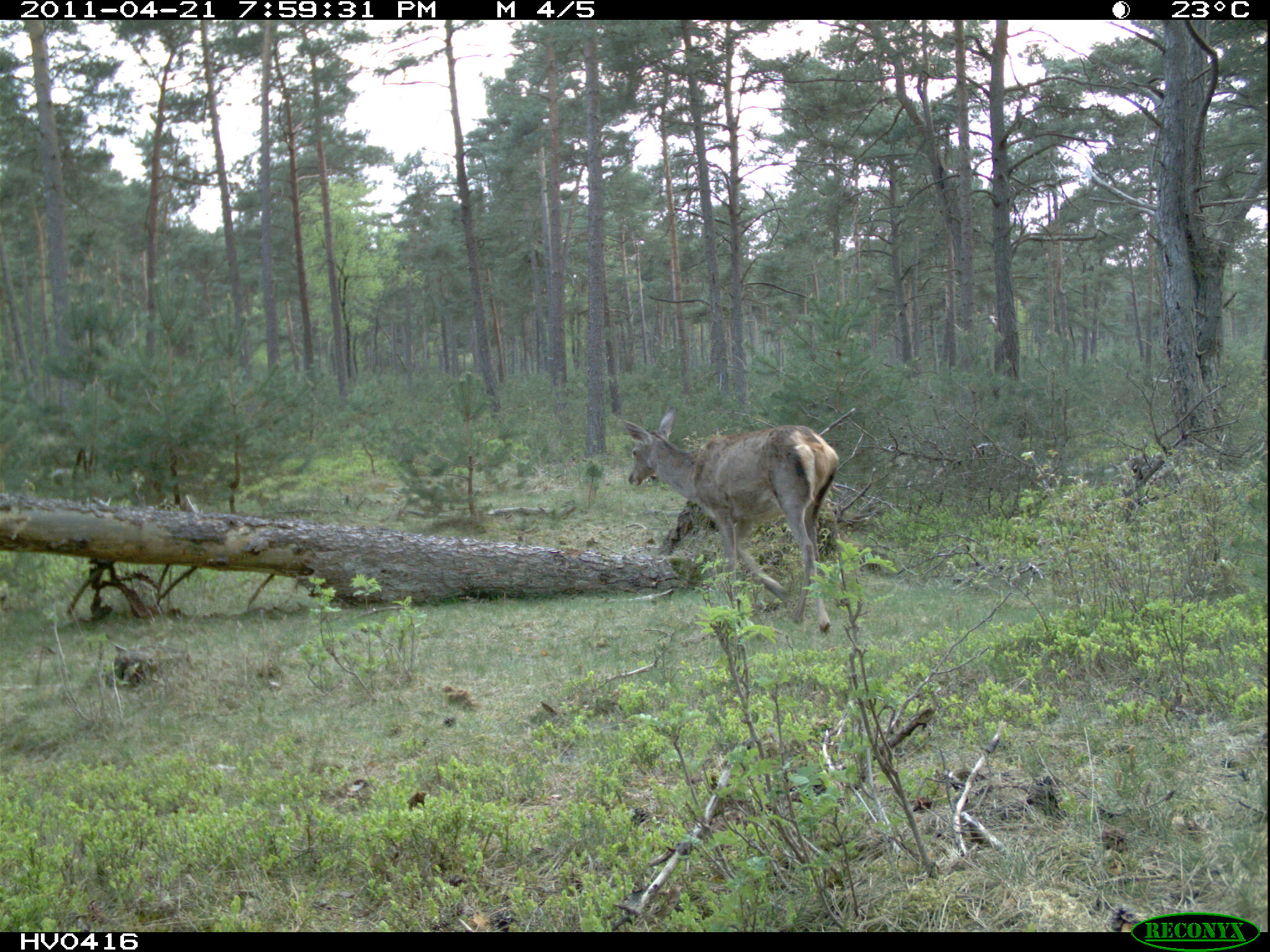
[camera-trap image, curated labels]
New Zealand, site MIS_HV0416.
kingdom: Animalia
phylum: Chordata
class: Mammalia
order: Artiodactyla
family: Cervidae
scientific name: Cervidae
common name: deer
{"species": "deer (Cervidae)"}